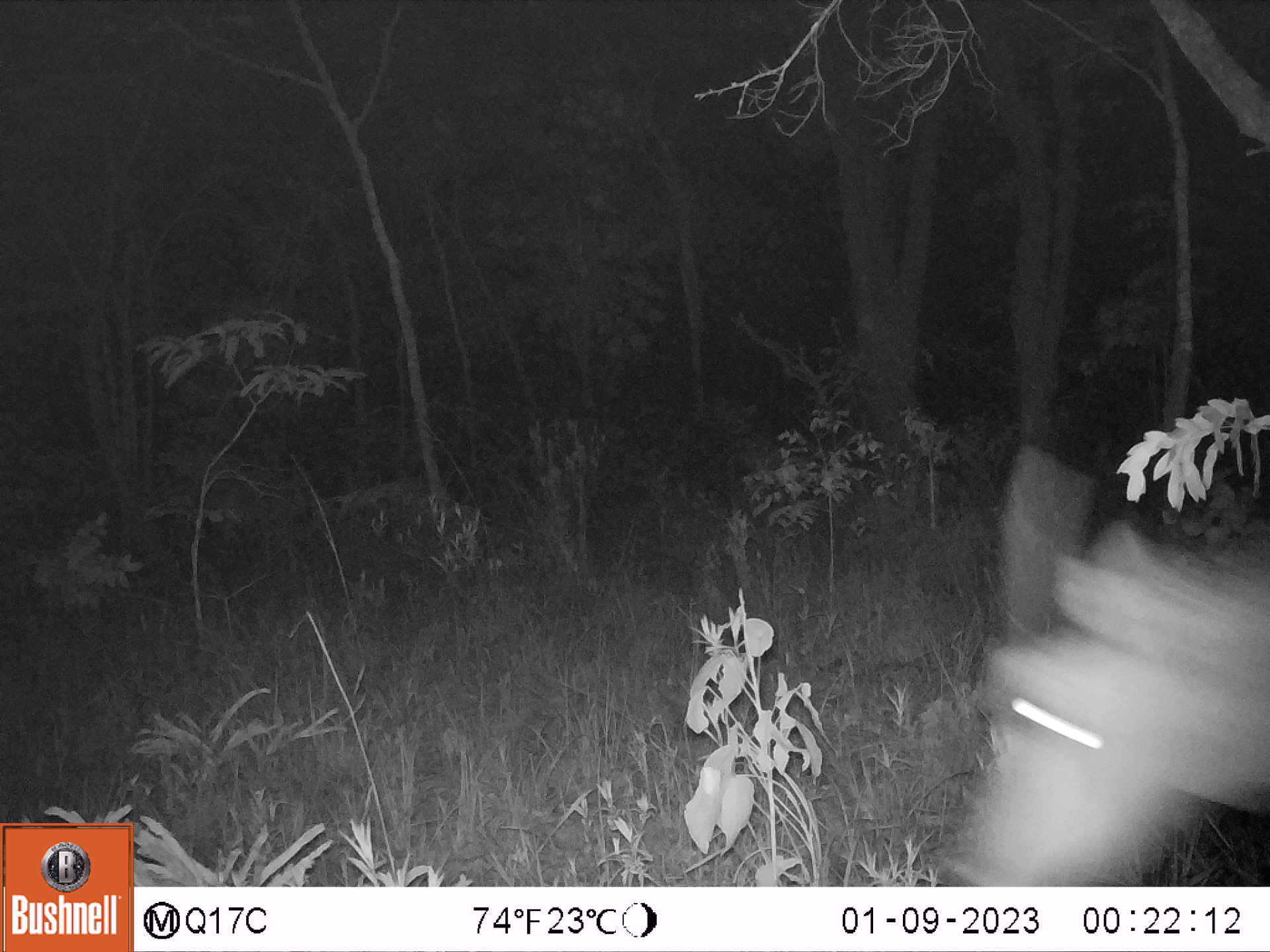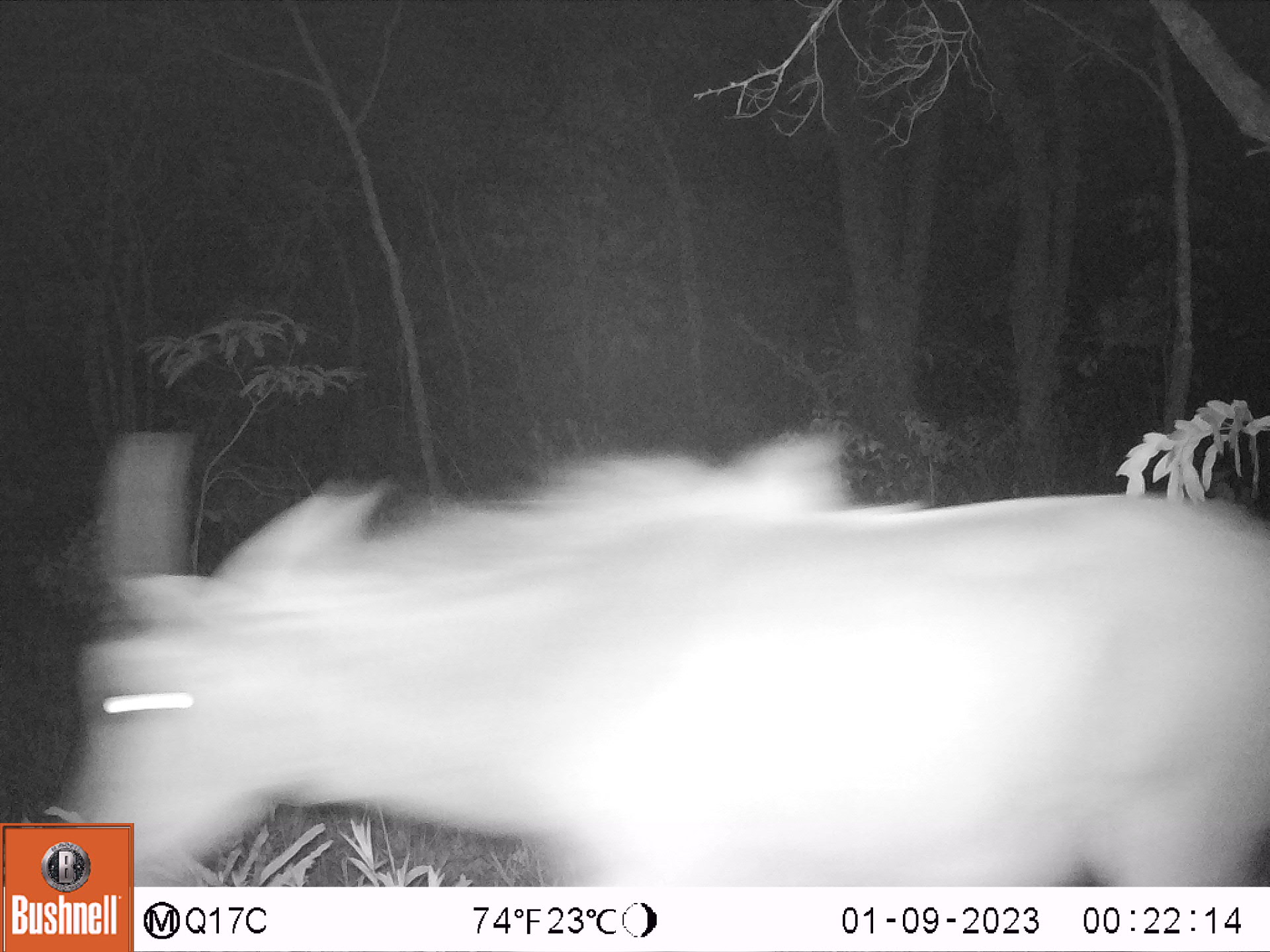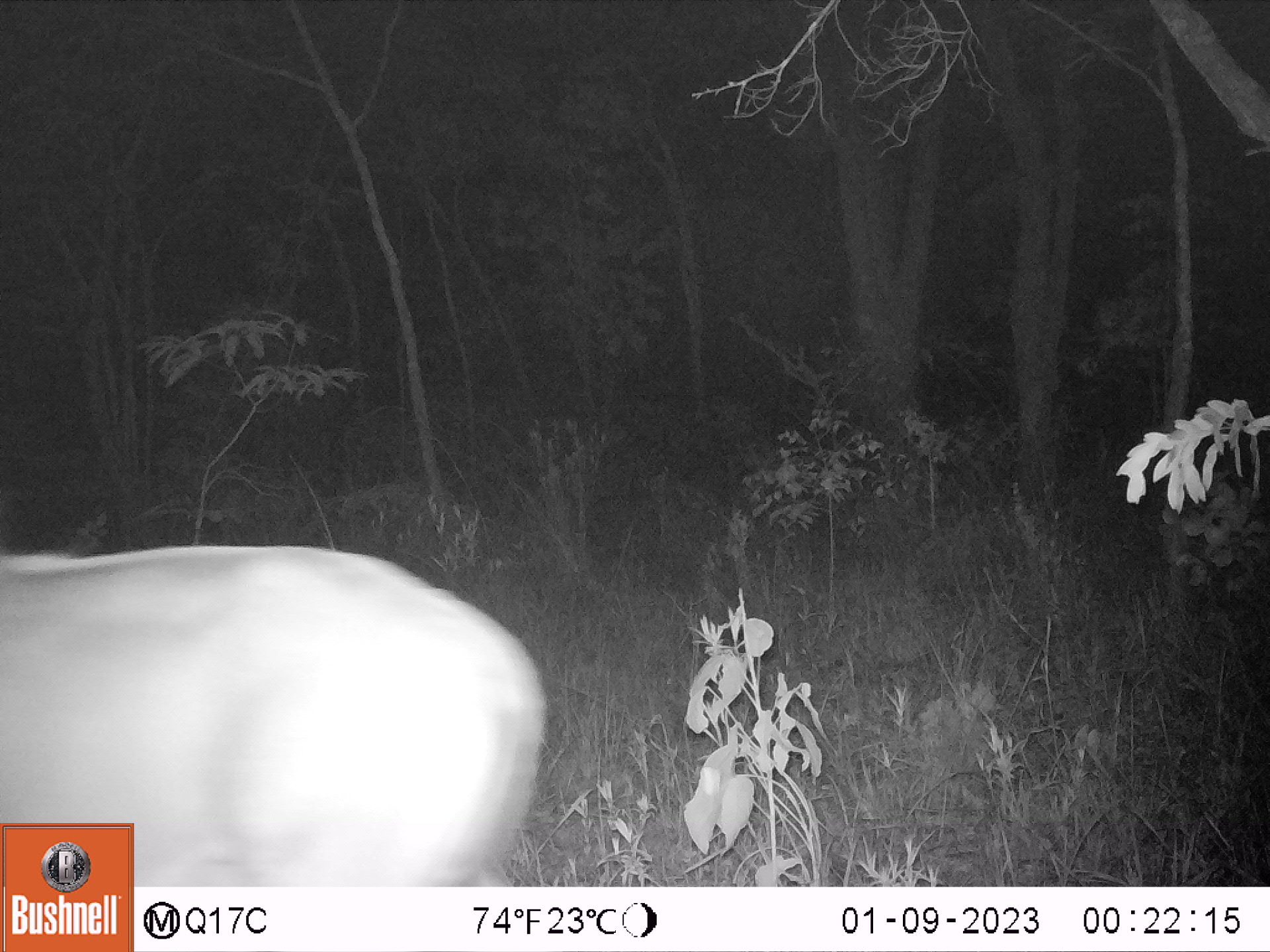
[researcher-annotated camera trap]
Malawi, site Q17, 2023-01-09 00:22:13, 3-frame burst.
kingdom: Animalia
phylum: Chordata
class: Mammalia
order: Artiodactyla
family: Bovidae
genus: Hippotragus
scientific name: Hippotragus niger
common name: sable antelope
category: sable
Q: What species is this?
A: Sable (sable antelope) (Hippotragus niger).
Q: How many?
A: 1.